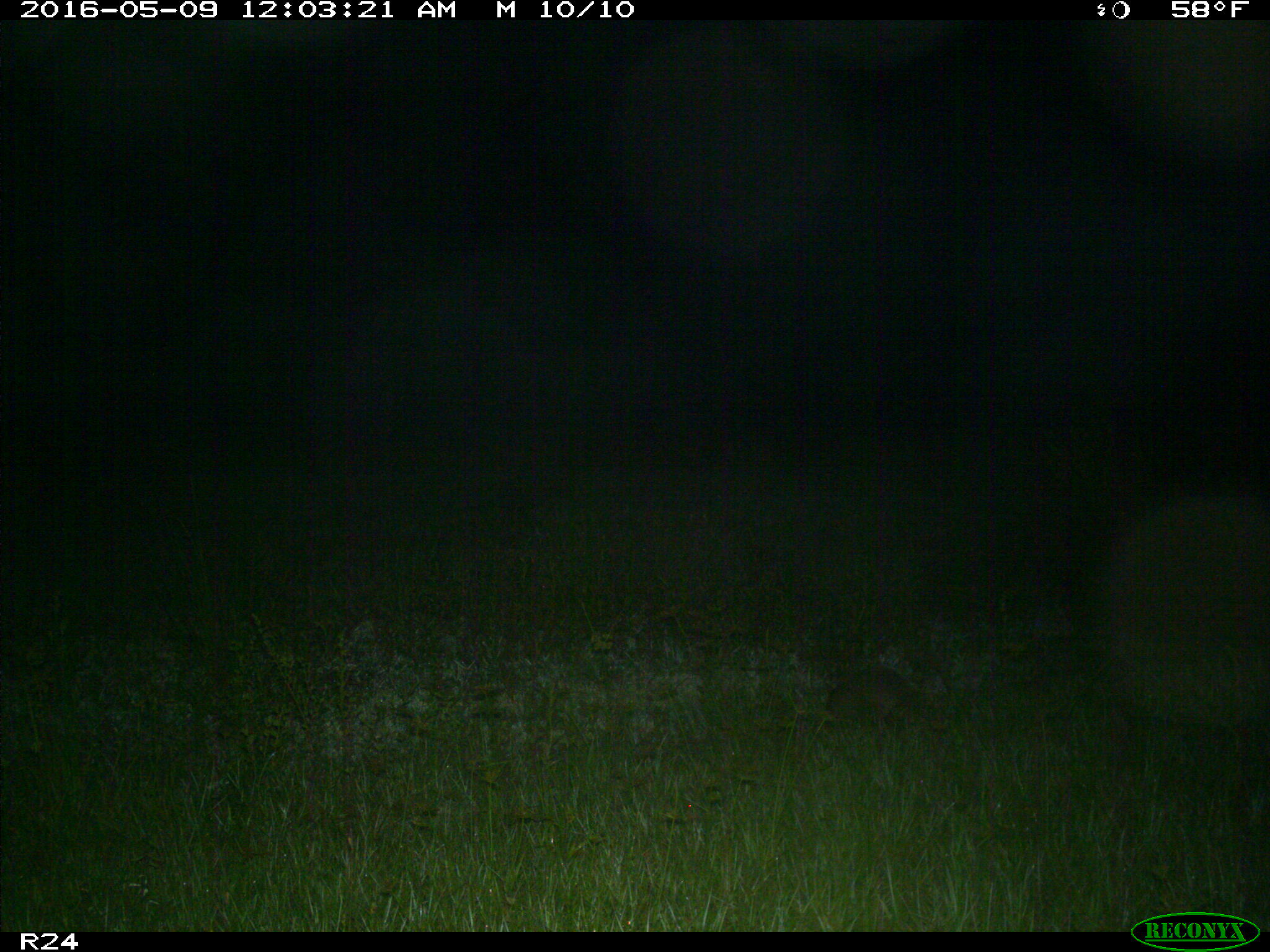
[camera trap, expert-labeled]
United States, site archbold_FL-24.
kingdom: Animalia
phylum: Chordata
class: Mammalia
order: Cingulata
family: Dasypodidae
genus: Dasypus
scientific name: Dasypus novemcinctus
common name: nine-banded armadillo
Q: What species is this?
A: Dasypus novemcinctus (nine-banded armadillo).